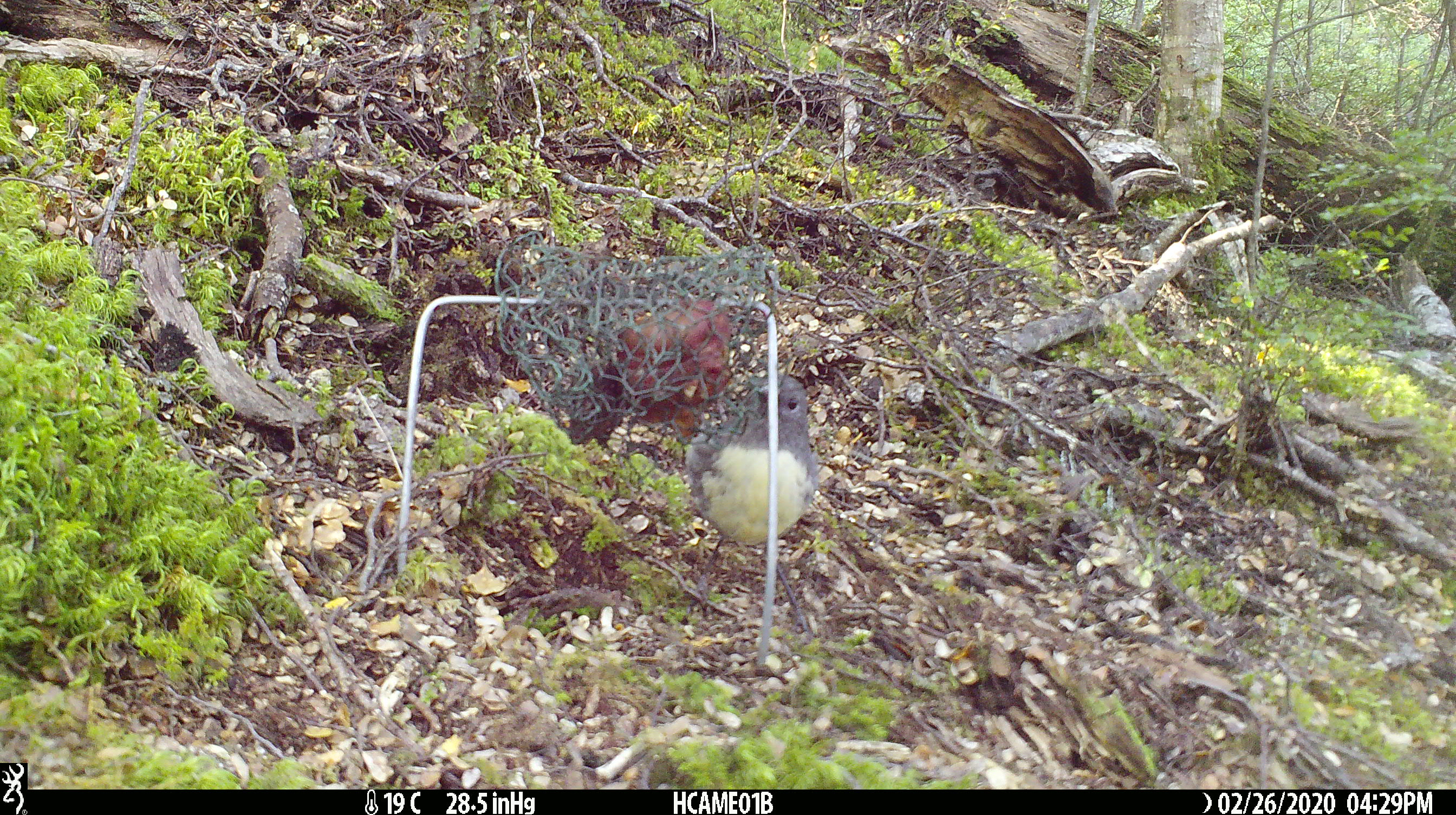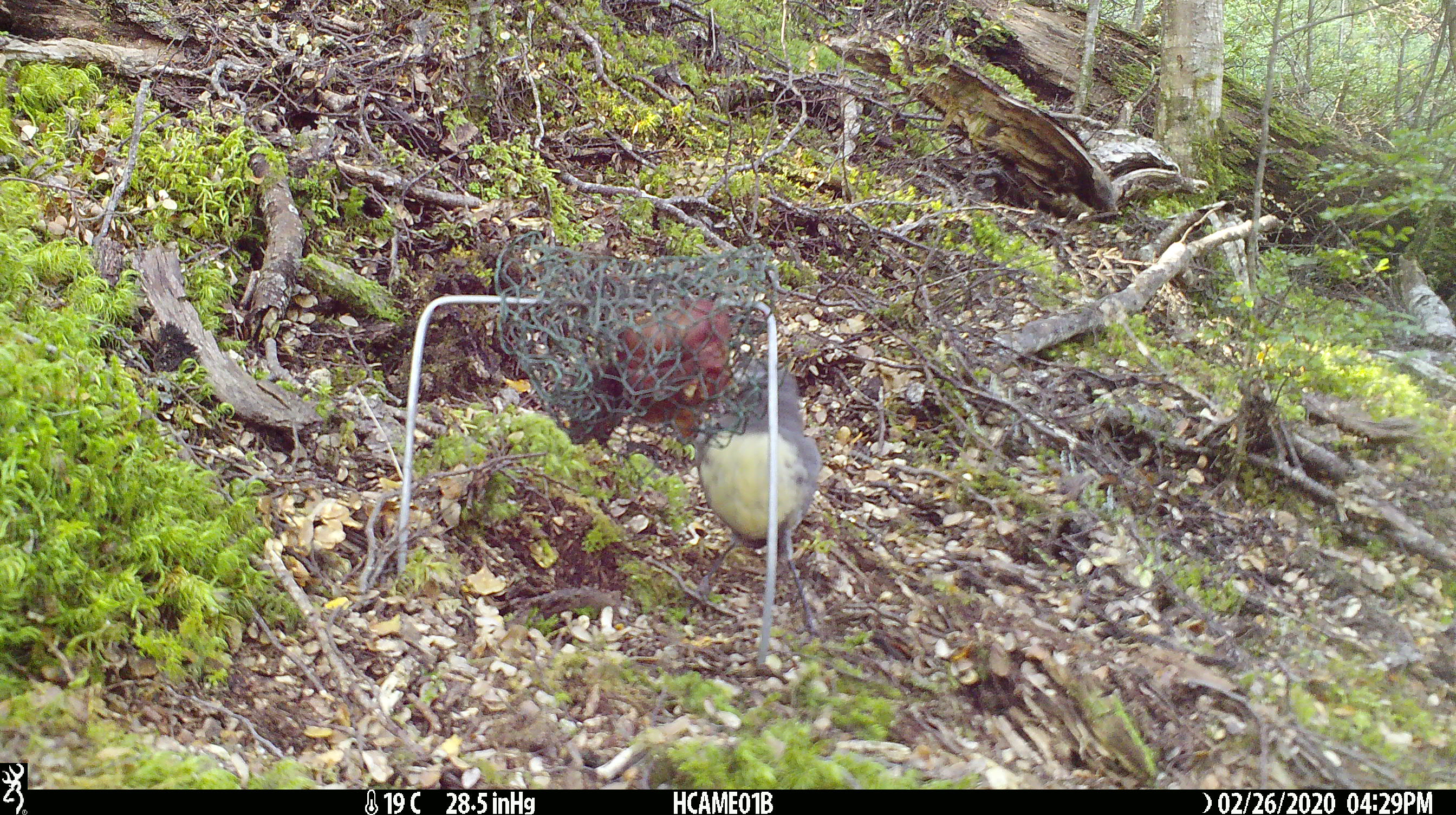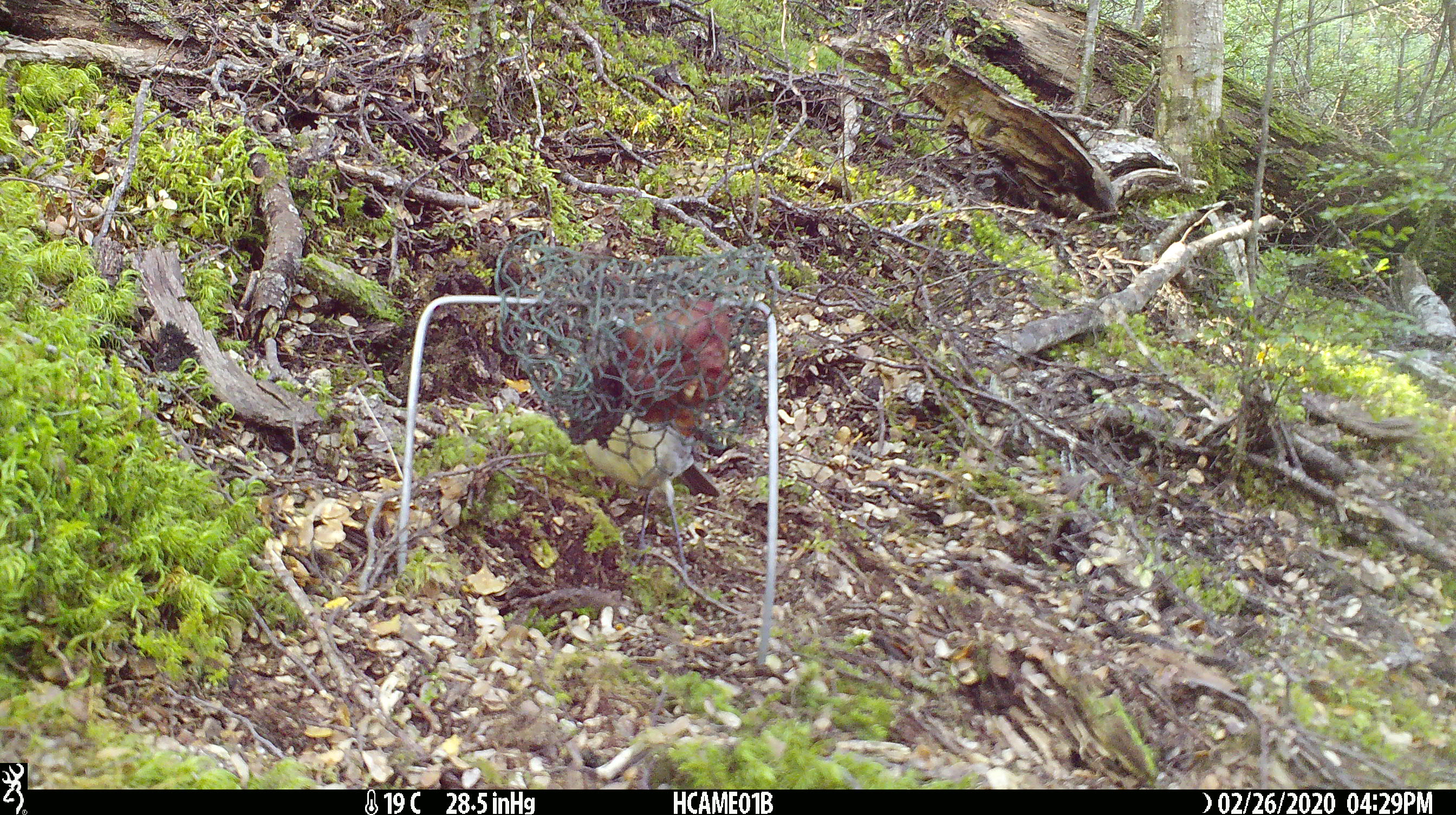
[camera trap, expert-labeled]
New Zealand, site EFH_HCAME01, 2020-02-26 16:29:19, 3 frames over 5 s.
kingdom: Animalia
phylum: Chordata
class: Aves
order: Passeriformes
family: Petroicidae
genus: Petroica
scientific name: Petroica australis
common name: new zealand robin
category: robin